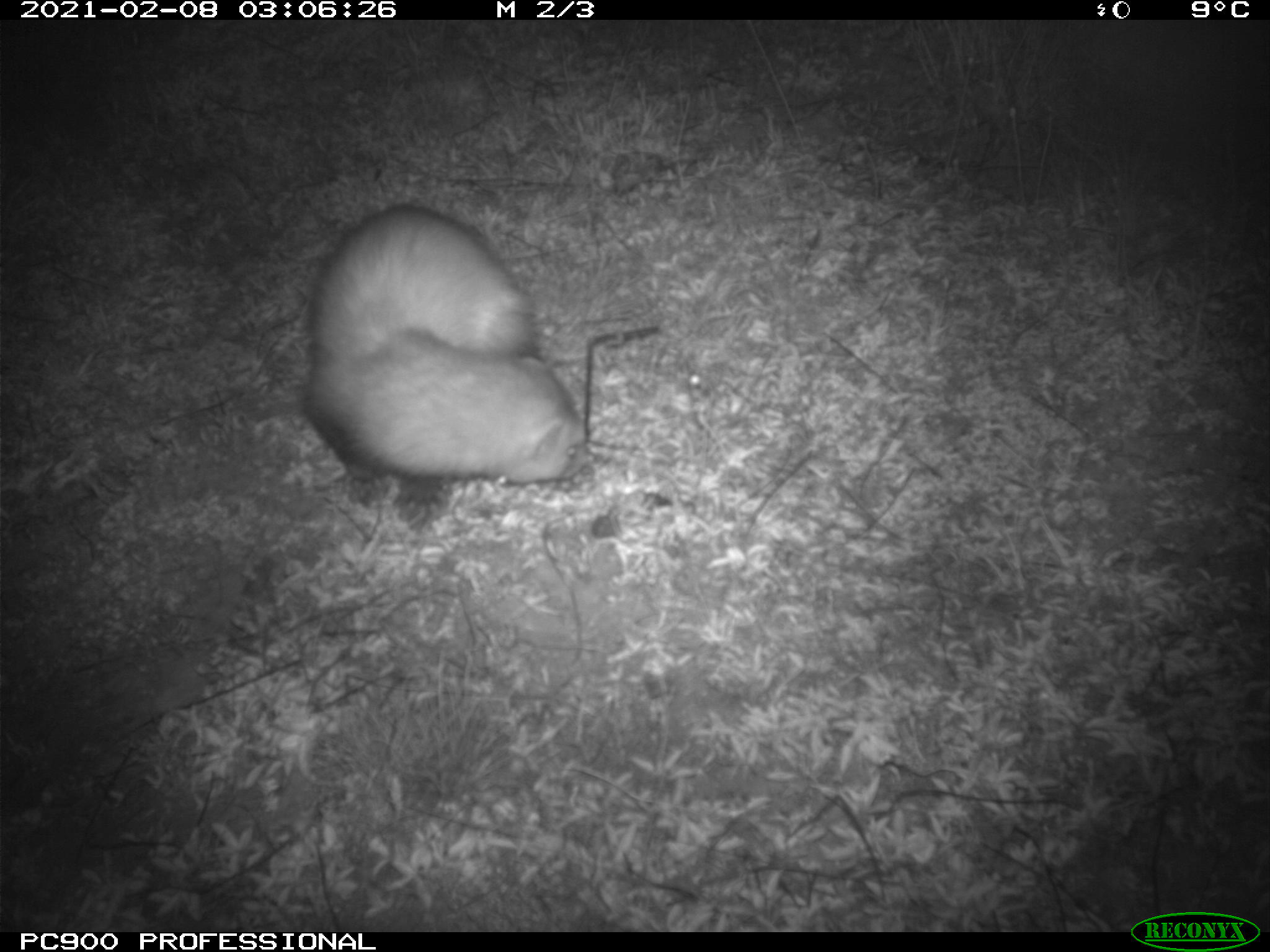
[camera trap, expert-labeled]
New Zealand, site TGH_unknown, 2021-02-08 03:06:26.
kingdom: Animalia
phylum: Chordata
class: Mammalia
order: Carnivora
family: Mustelidae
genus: Mustela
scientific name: Mustela furo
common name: ferret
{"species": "ferret (Mustela furo)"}